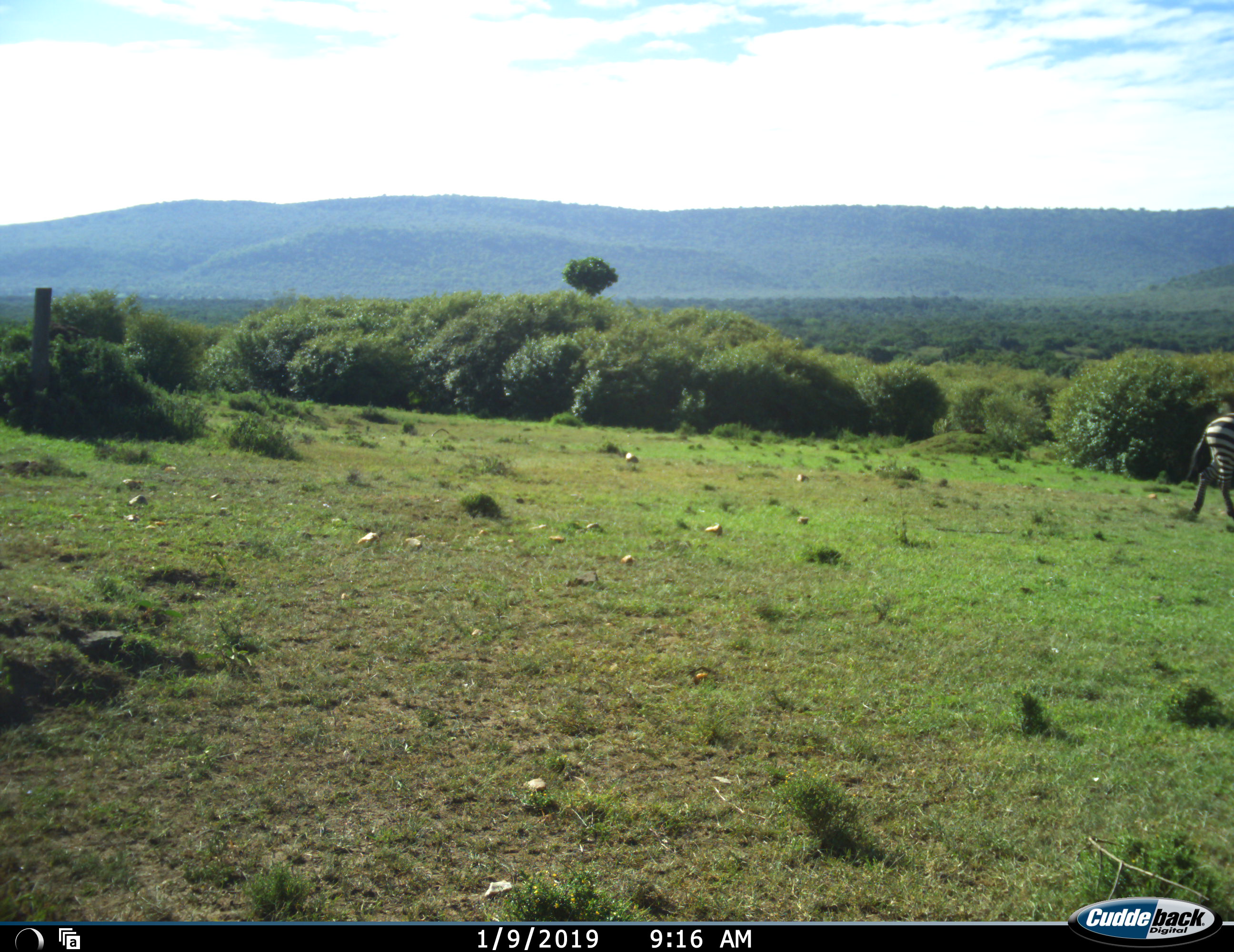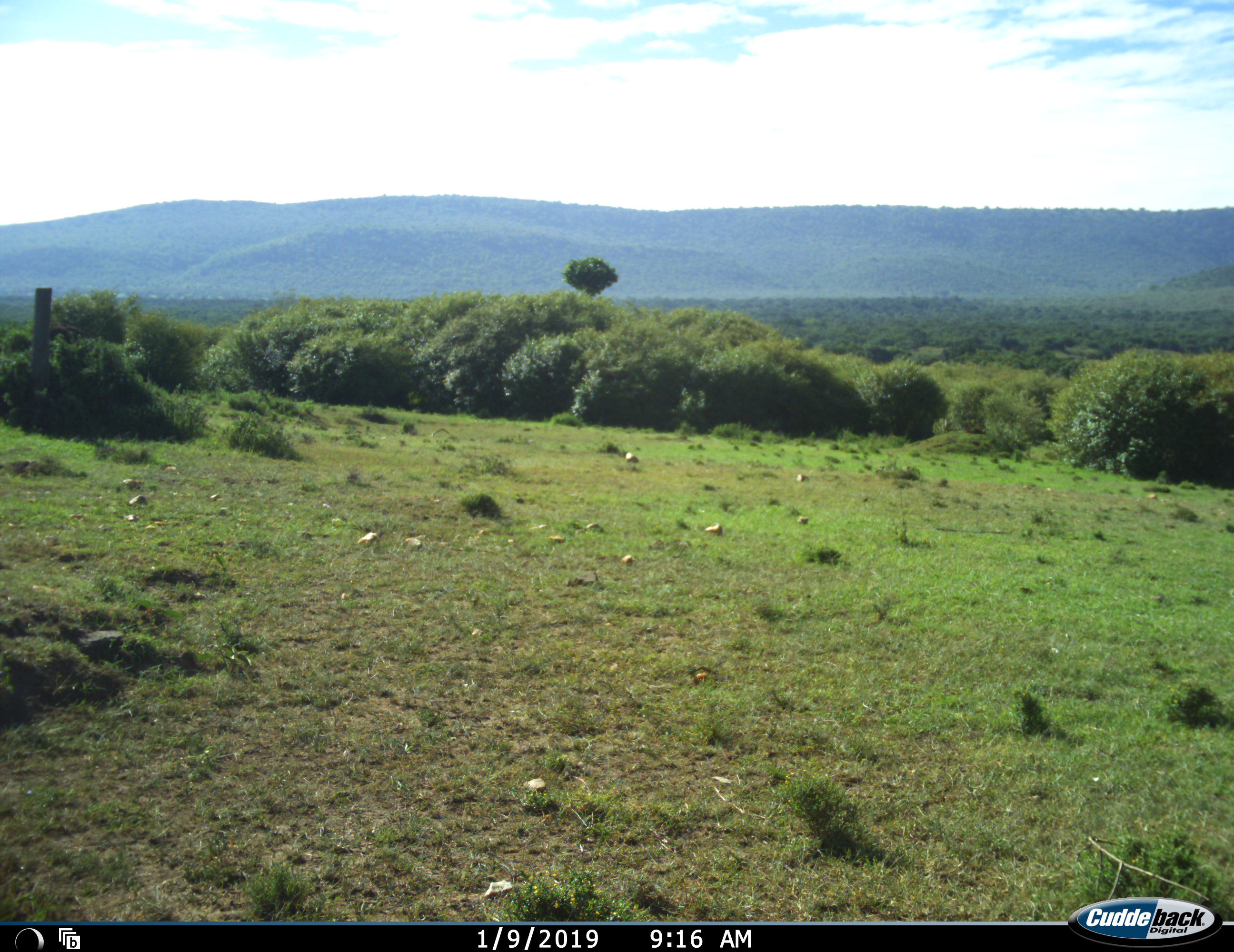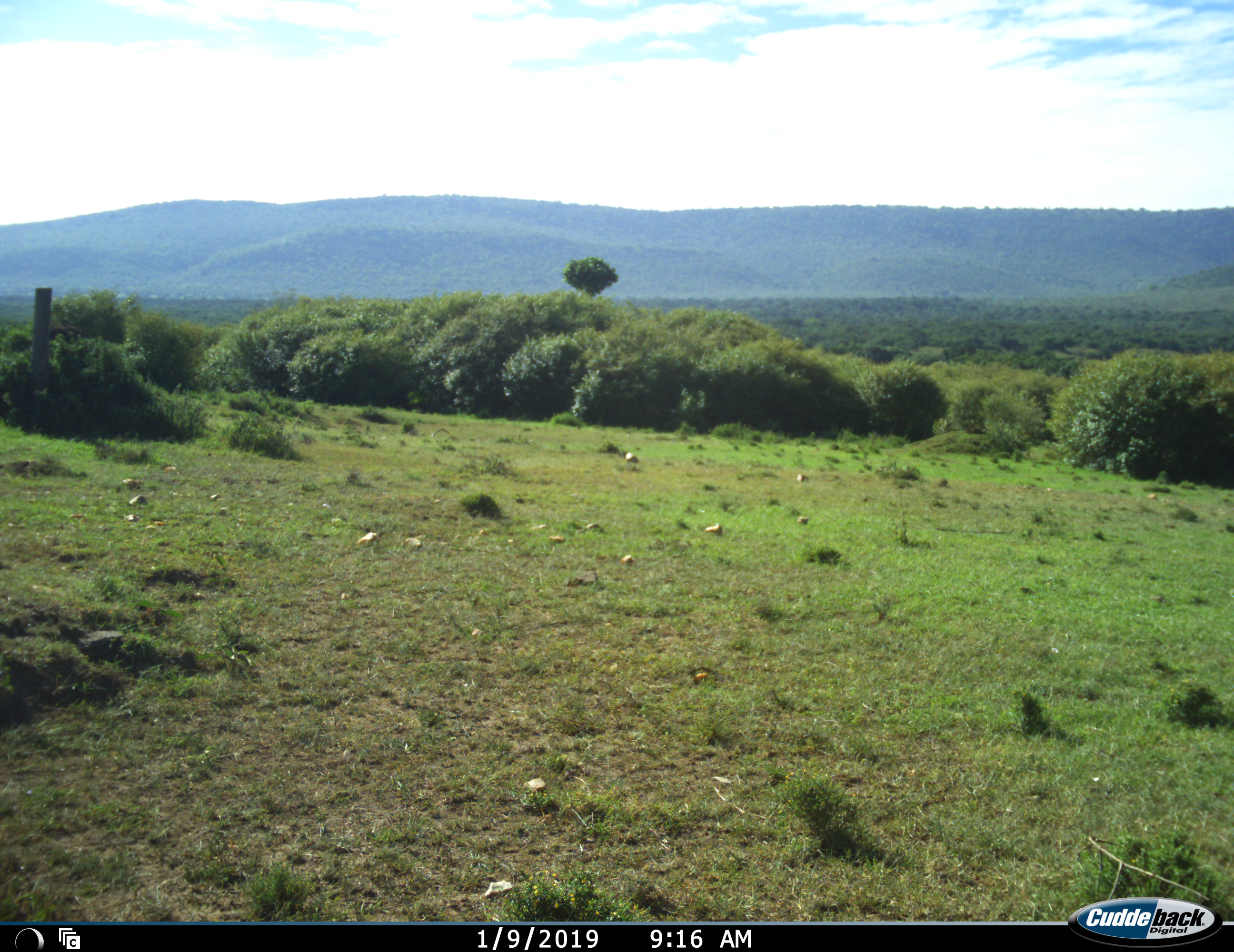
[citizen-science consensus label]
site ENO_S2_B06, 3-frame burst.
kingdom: Animalia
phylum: Chordata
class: Mammalia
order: Perissodactyla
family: Equidae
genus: Equus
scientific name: Equus quagga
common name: plains zebra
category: zebraplains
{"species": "zebraplains (plains zebra) (Equus quagga)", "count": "1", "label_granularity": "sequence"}